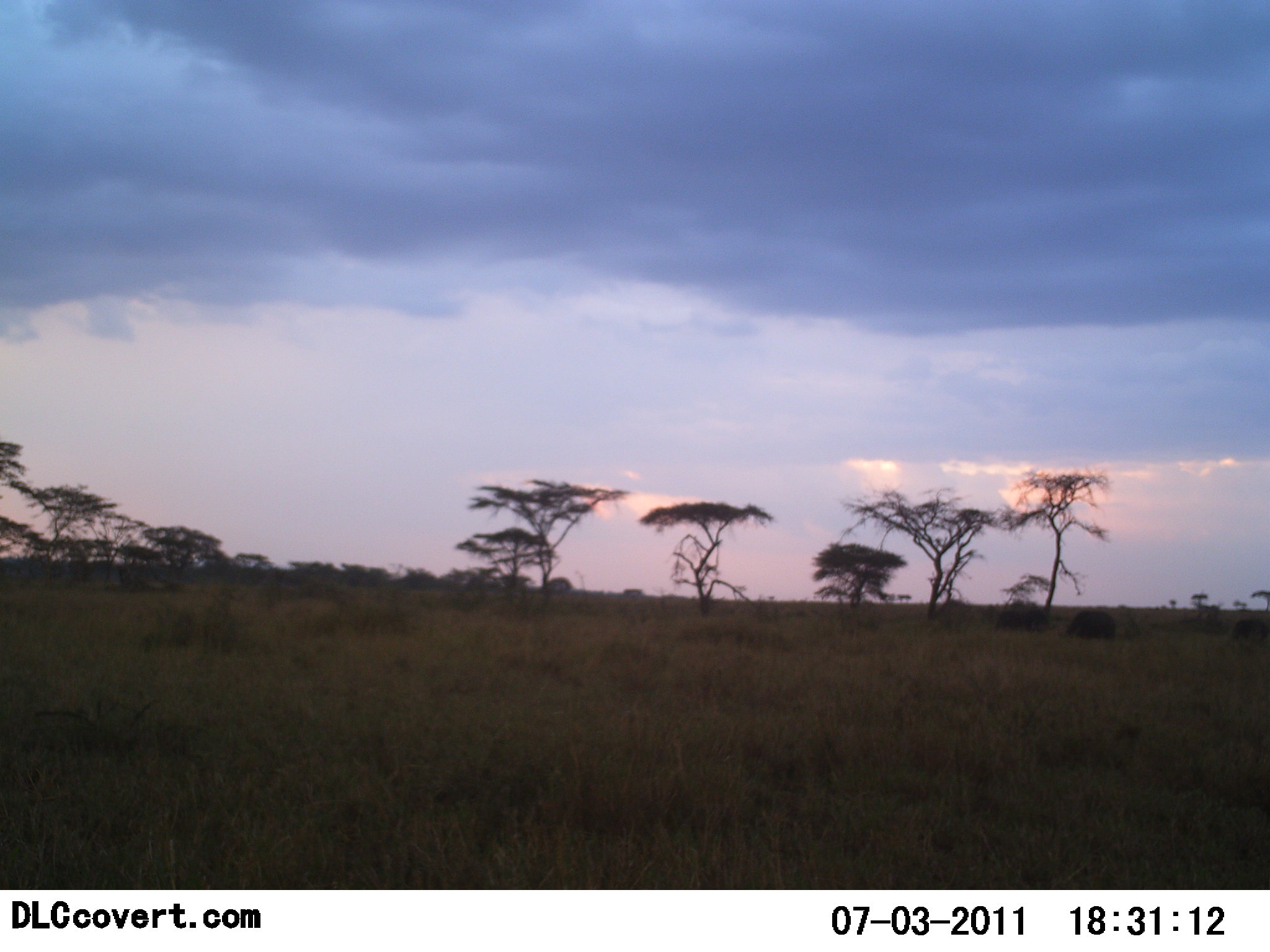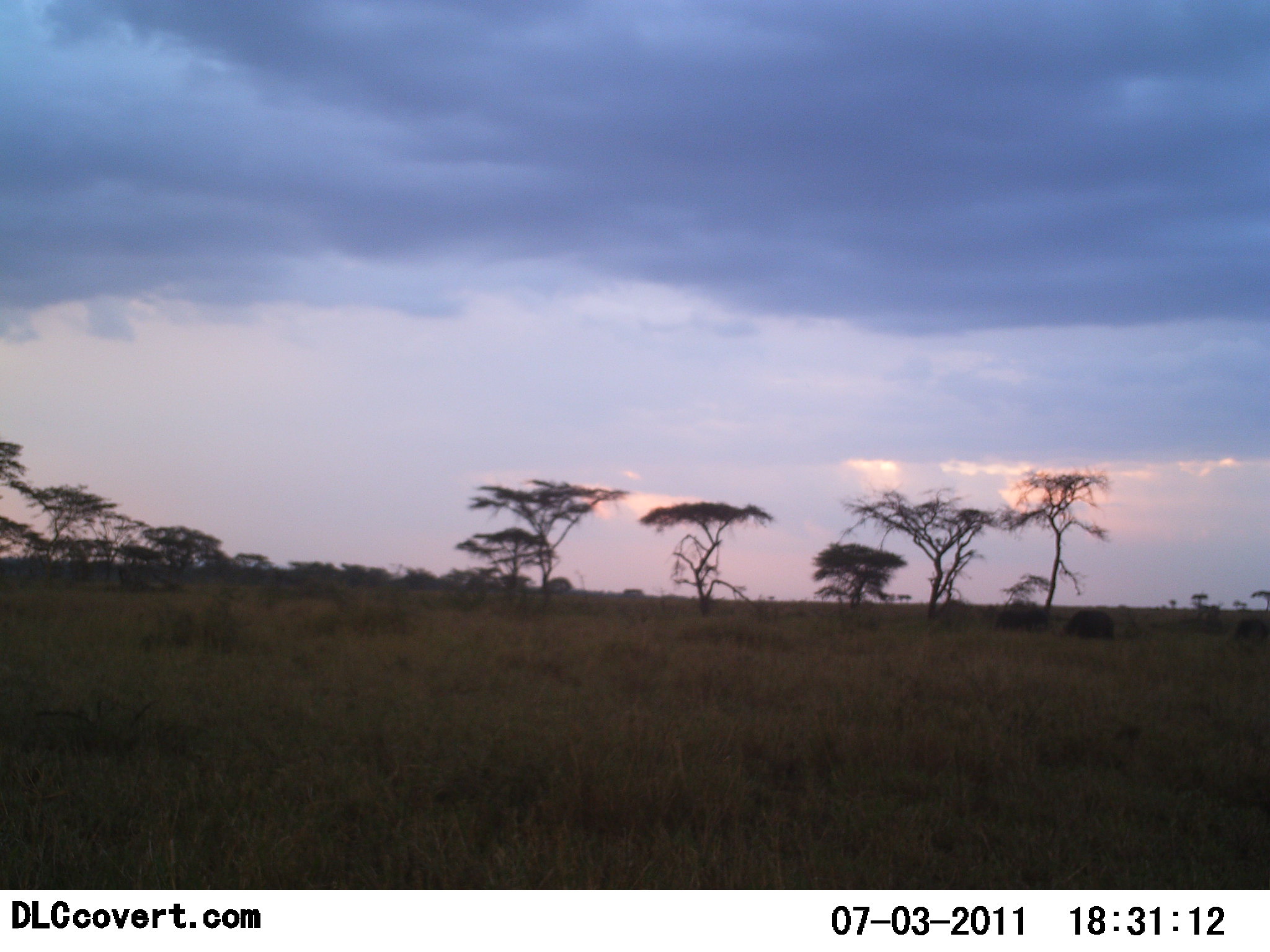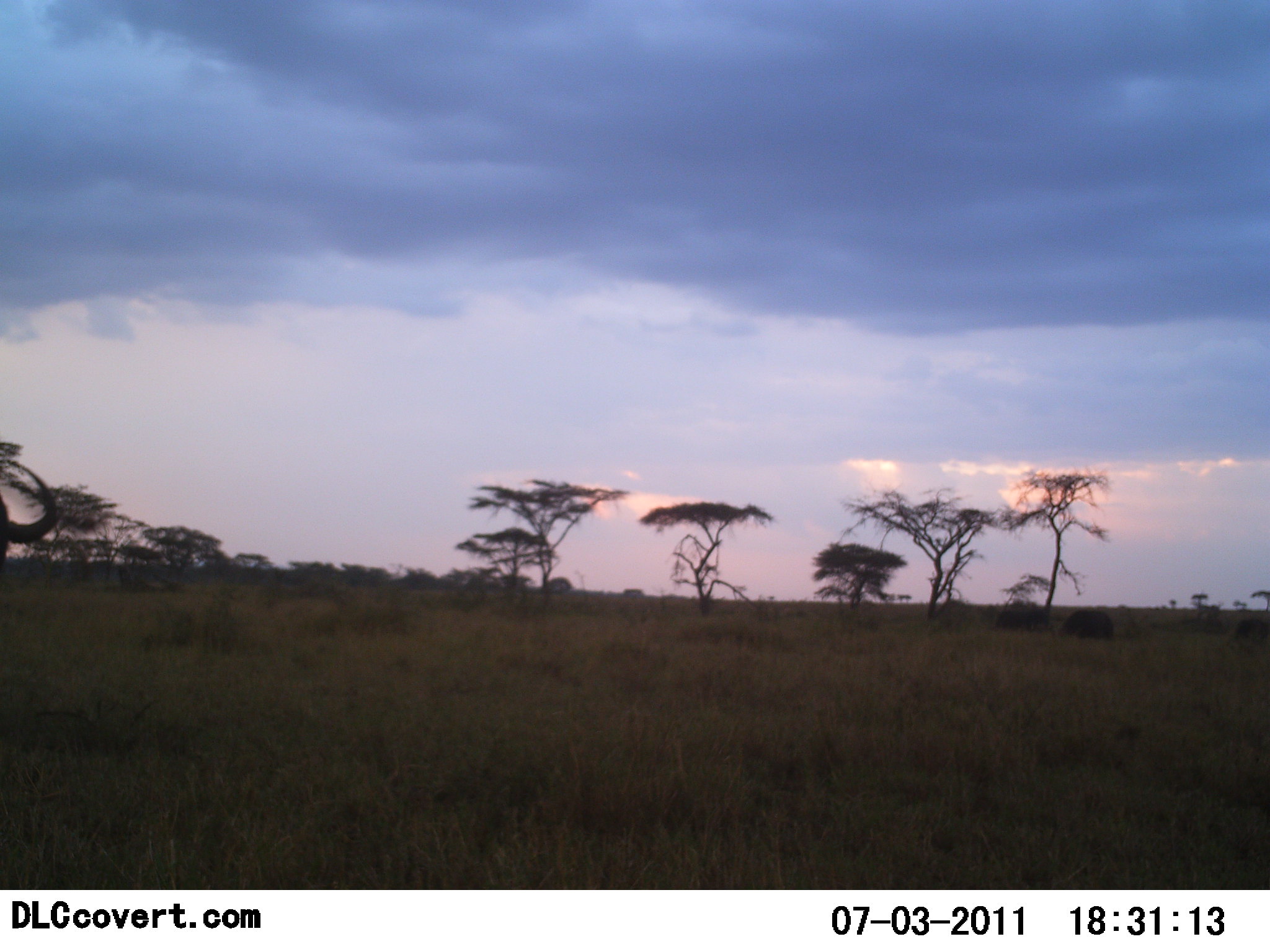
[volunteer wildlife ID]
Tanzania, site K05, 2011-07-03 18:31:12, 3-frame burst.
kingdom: Animalia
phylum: Chordata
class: Mammalia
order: Artiodactyla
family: Bovidae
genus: Connochaetes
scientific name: Connochaetes taurinus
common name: blue wildebeest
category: wildebeest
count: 1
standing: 29%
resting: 0%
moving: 86%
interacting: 0%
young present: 0%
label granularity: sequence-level